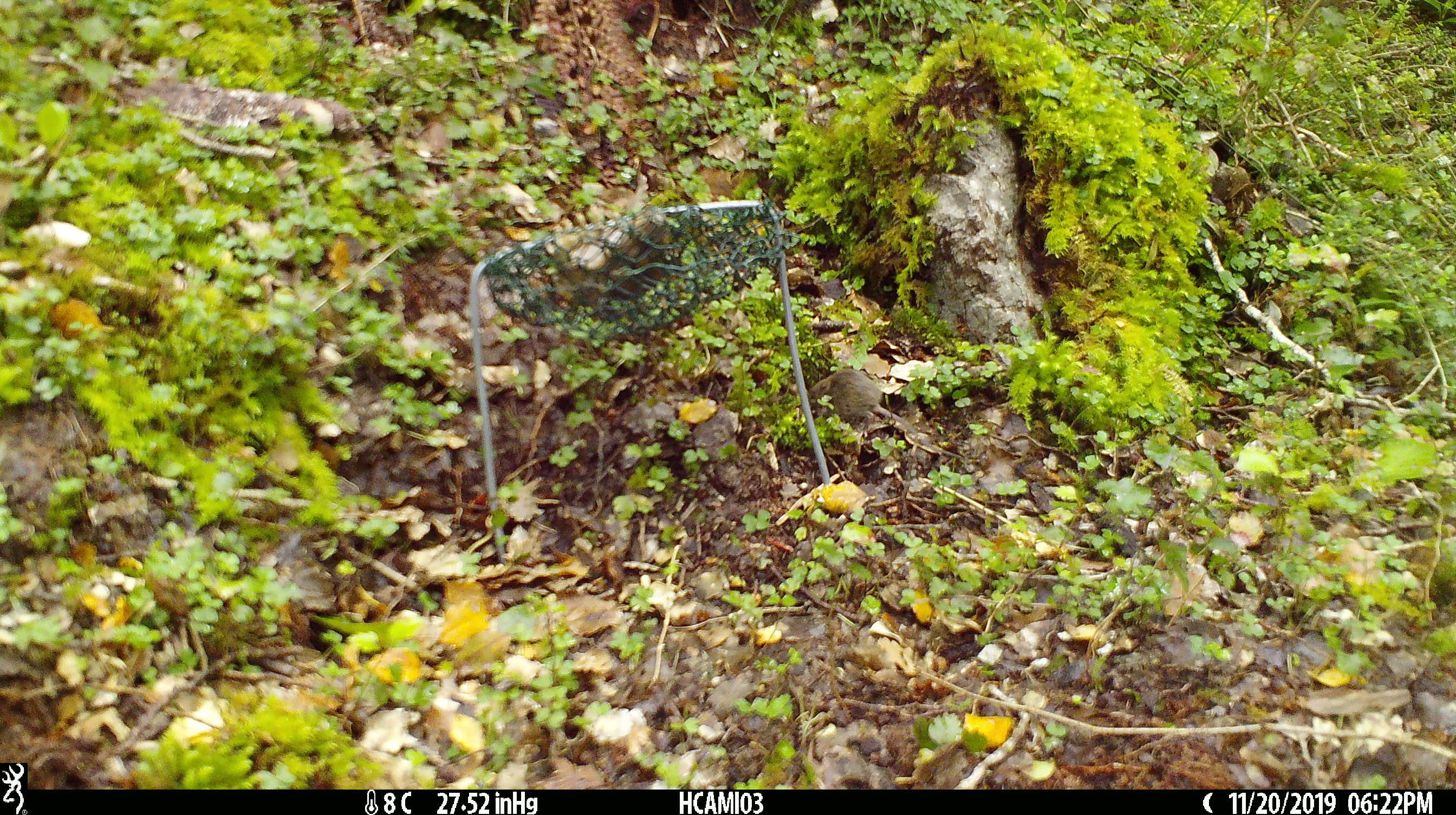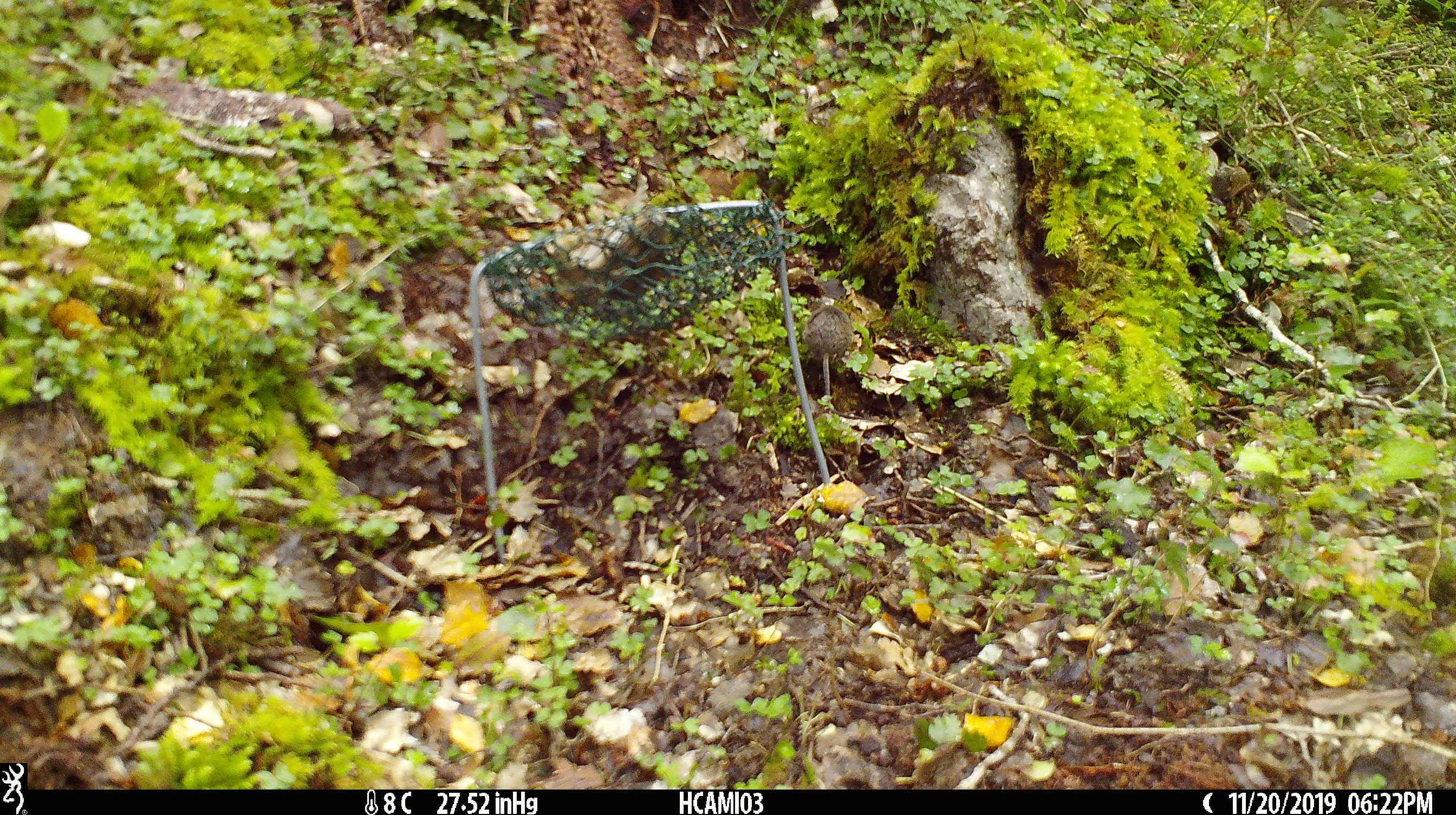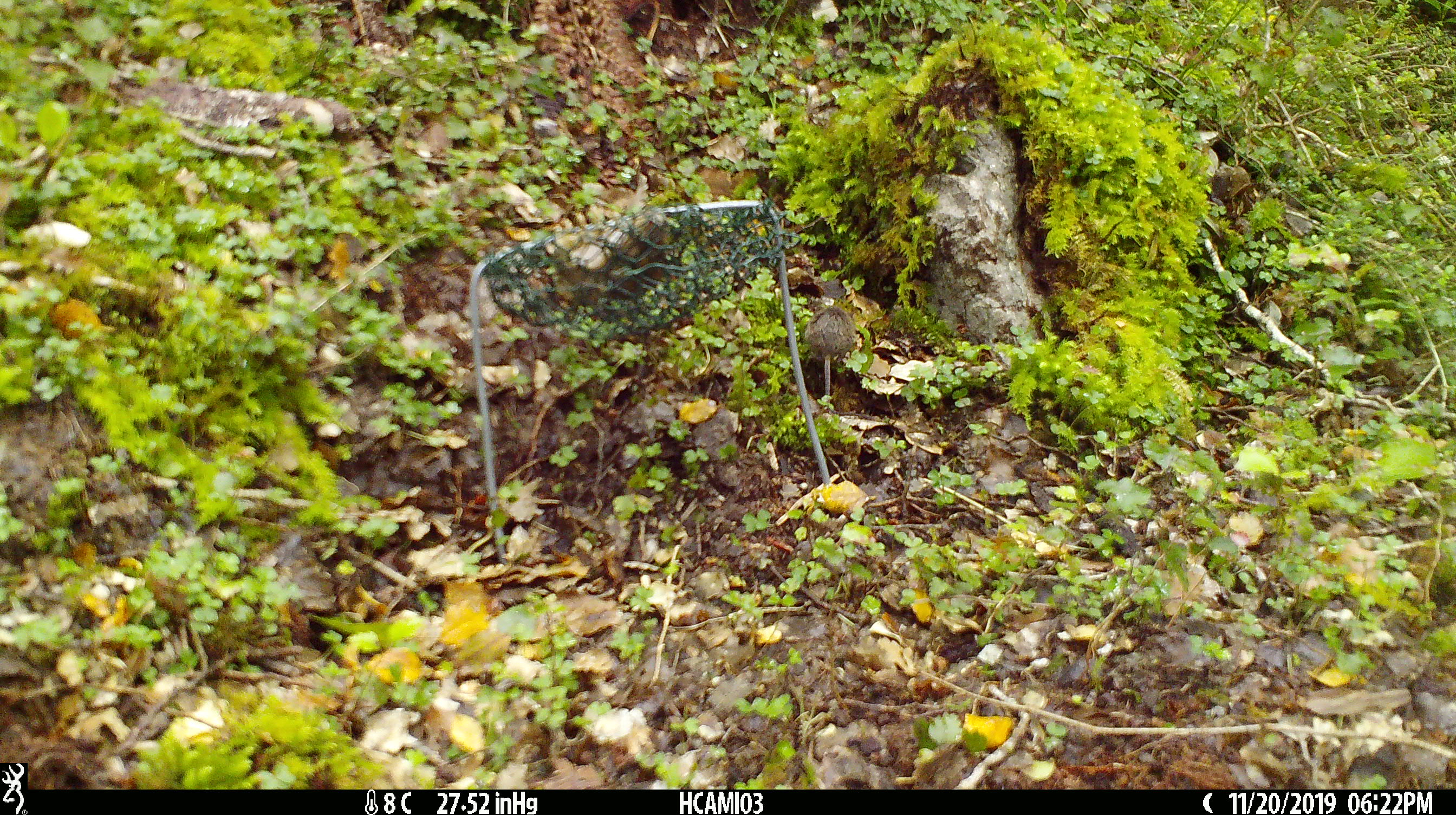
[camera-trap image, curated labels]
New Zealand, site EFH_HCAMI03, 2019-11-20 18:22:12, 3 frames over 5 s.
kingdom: Animalia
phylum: Chordata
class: Mammalia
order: Rodentia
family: Muridae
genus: Mus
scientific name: Mus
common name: mouse